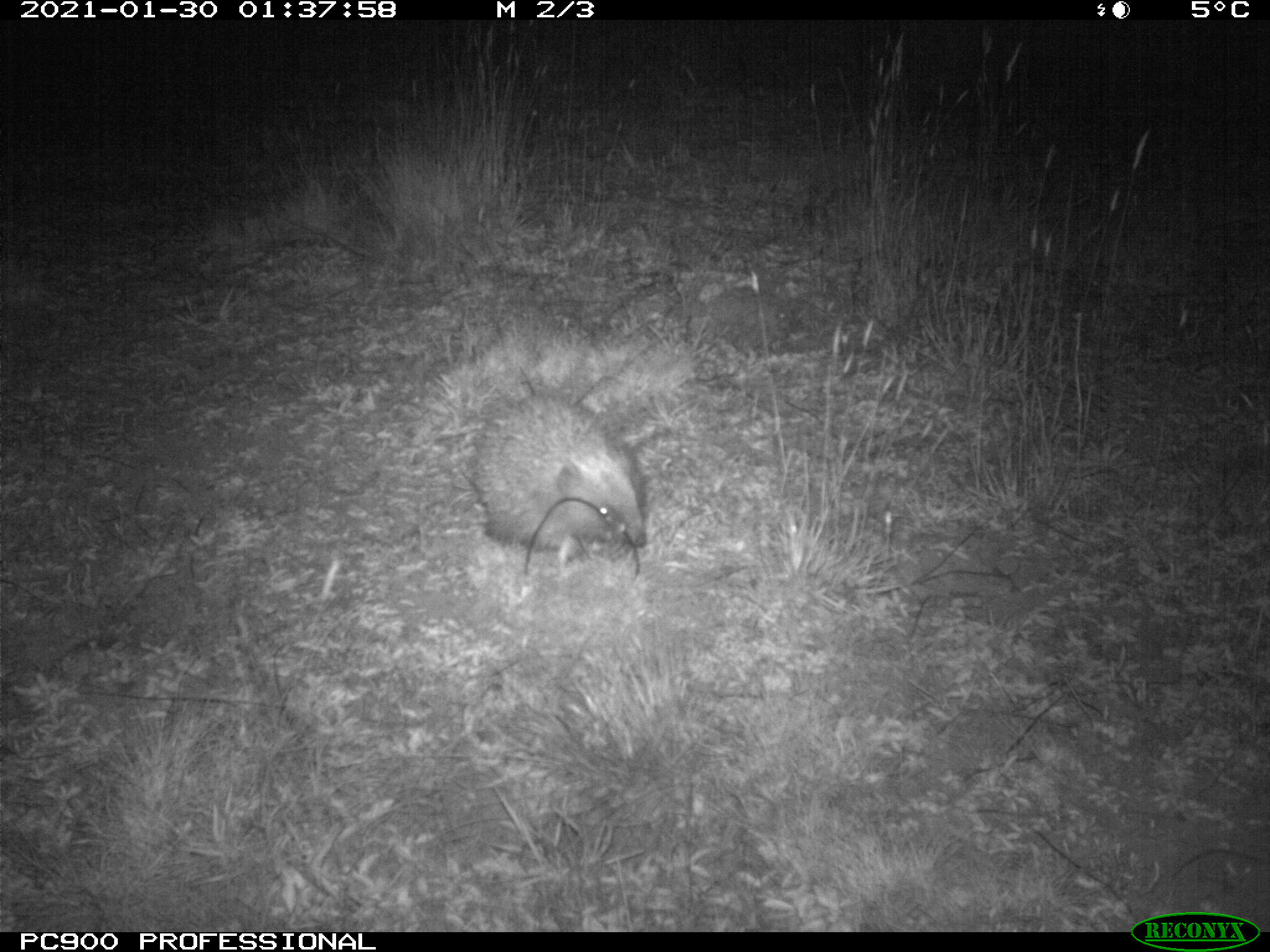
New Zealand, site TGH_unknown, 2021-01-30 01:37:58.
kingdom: Animalia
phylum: Chordata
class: Mammalia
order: Eulipotyphla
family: Erinaceidae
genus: Erinaceus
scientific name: Erinaceus europaeus europaeus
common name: european hedgehog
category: hedgehog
Hedgehog (european hedgehog) (Erinaceus europaeus europaeus).